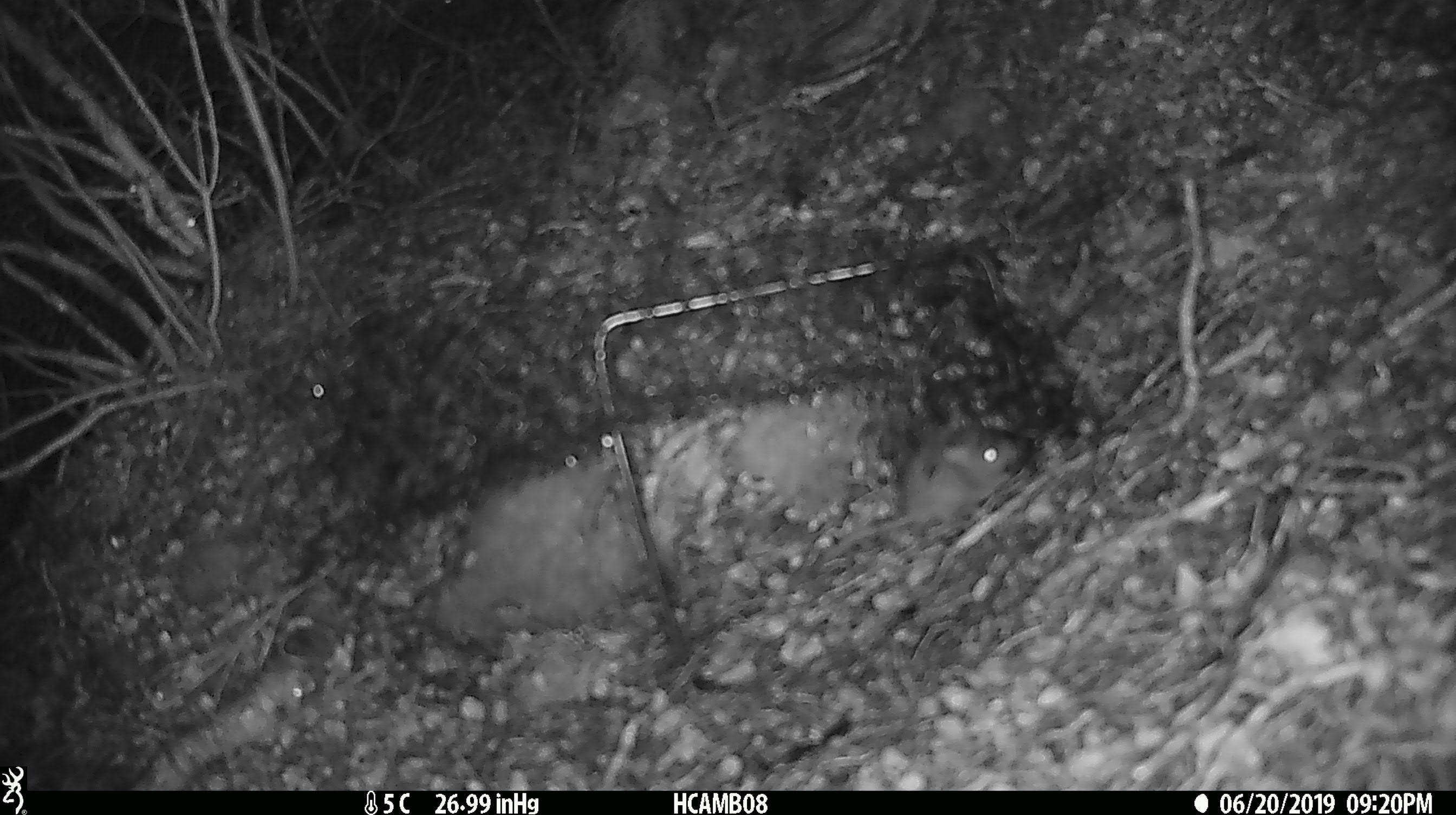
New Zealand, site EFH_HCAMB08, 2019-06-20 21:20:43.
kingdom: Animalia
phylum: Chordata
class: Mammalia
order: Rodentia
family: Muridae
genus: Mus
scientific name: Mus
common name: mouse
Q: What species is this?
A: Mouse (Mus).